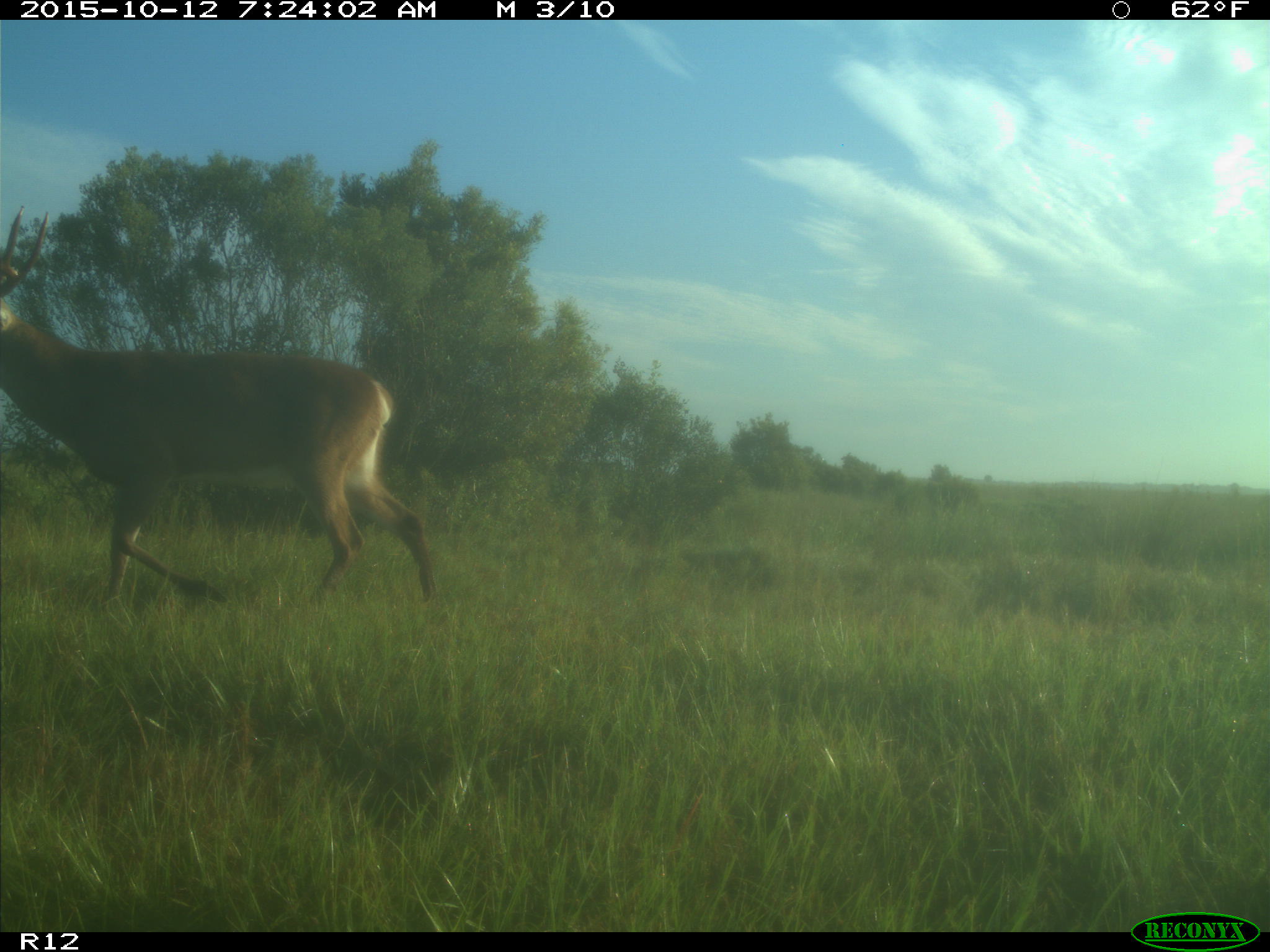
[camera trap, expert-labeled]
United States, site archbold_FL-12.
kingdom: Animalia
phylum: Chordata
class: Mammalia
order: Artiodactyla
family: Cervidae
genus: Odocoileus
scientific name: Odocoileus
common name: deer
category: unidentified deer